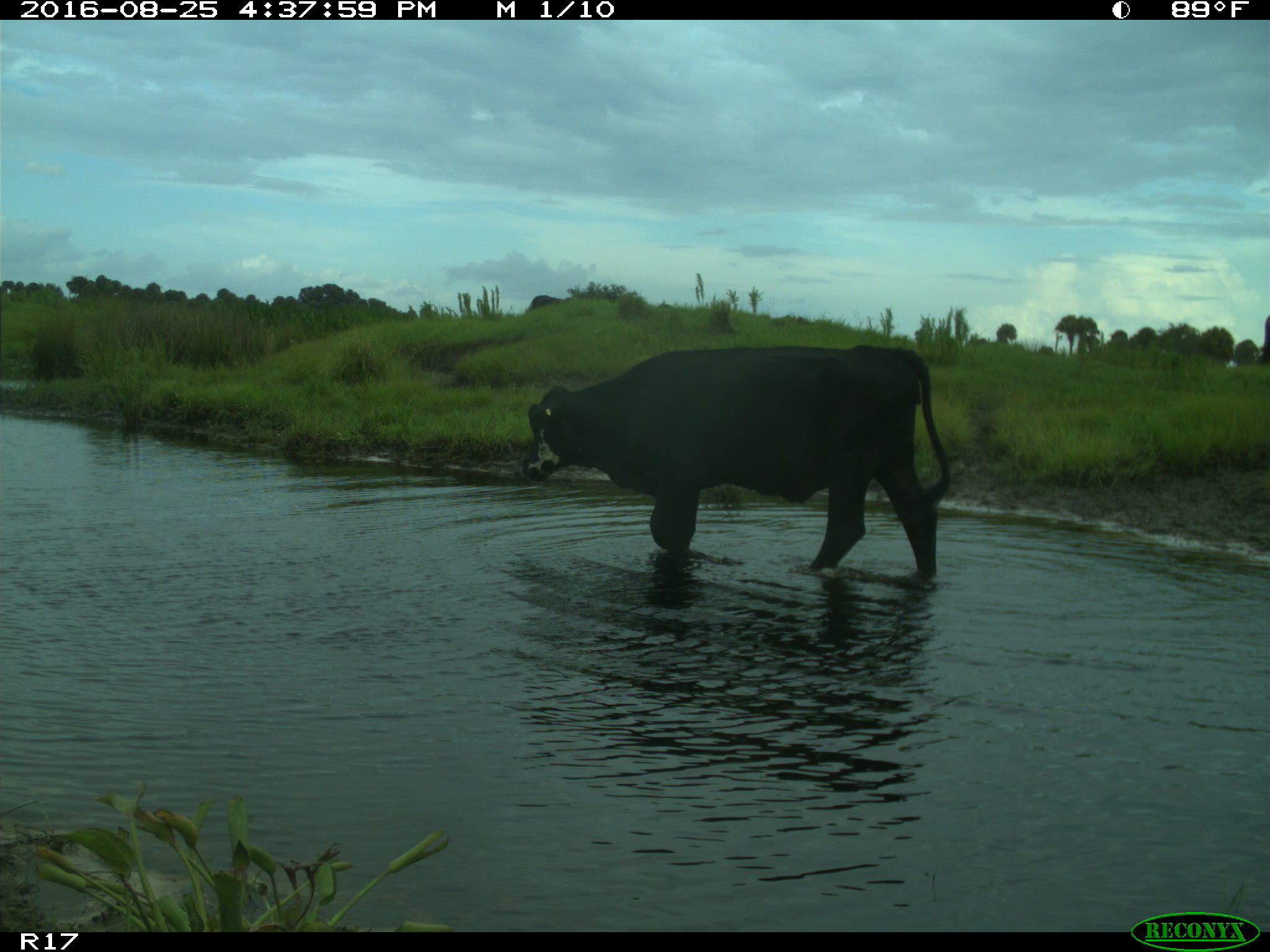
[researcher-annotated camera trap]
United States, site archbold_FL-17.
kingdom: Animalia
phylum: Chordata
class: Mammalia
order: Artiodactyla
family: Bovidae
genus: Bos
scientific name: Bos taurus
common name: domestic cow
Bos taurus (domestic cow).